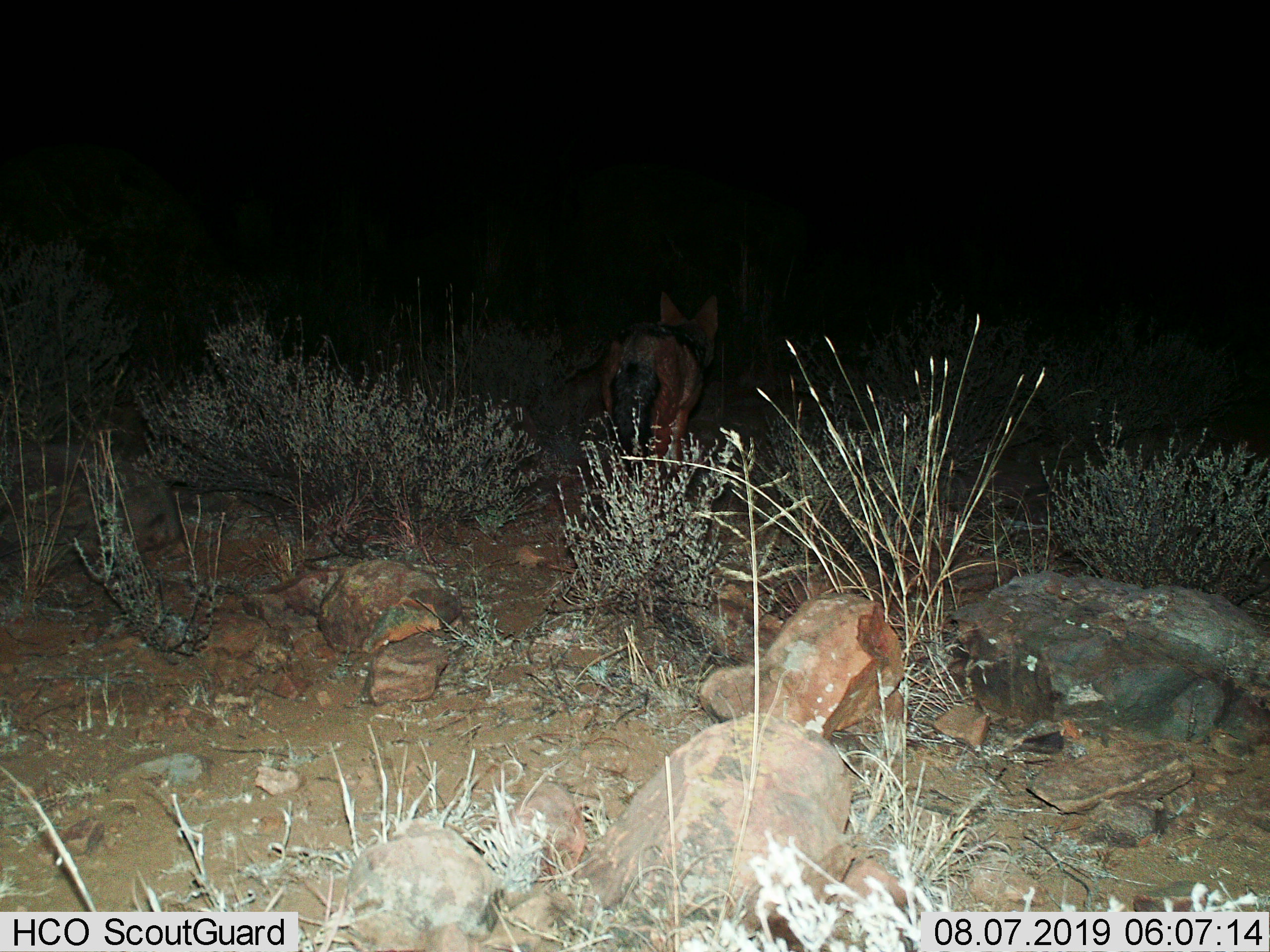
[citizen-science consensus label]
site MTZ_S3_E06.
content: unidentified animal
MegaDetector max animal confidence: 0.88